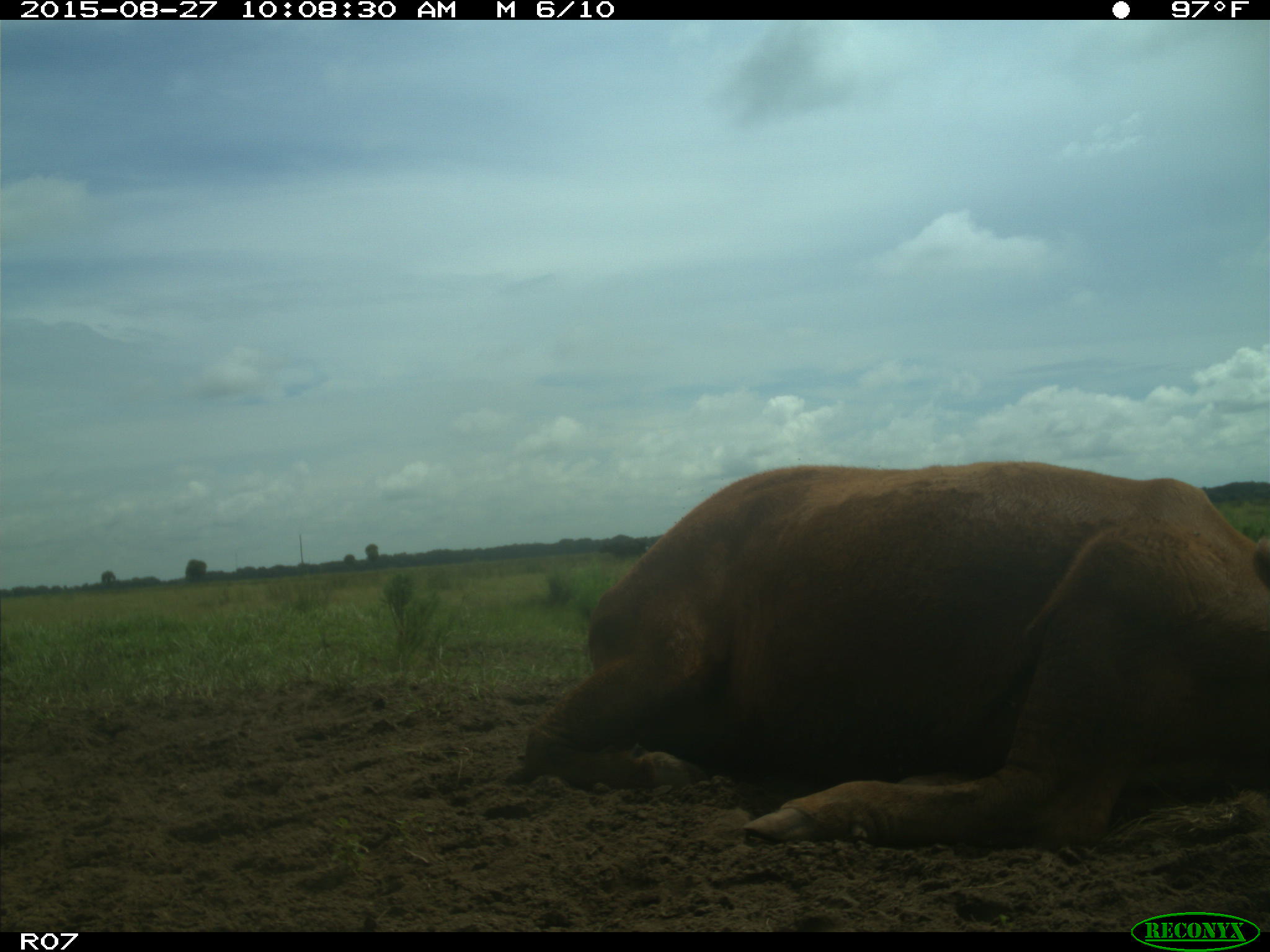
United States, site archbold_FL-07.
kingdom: Animalia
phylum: Chordata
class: Mammalia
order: Artiodactyla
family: Bovidae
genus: Bos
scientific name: Bos taurus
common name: domestic cow